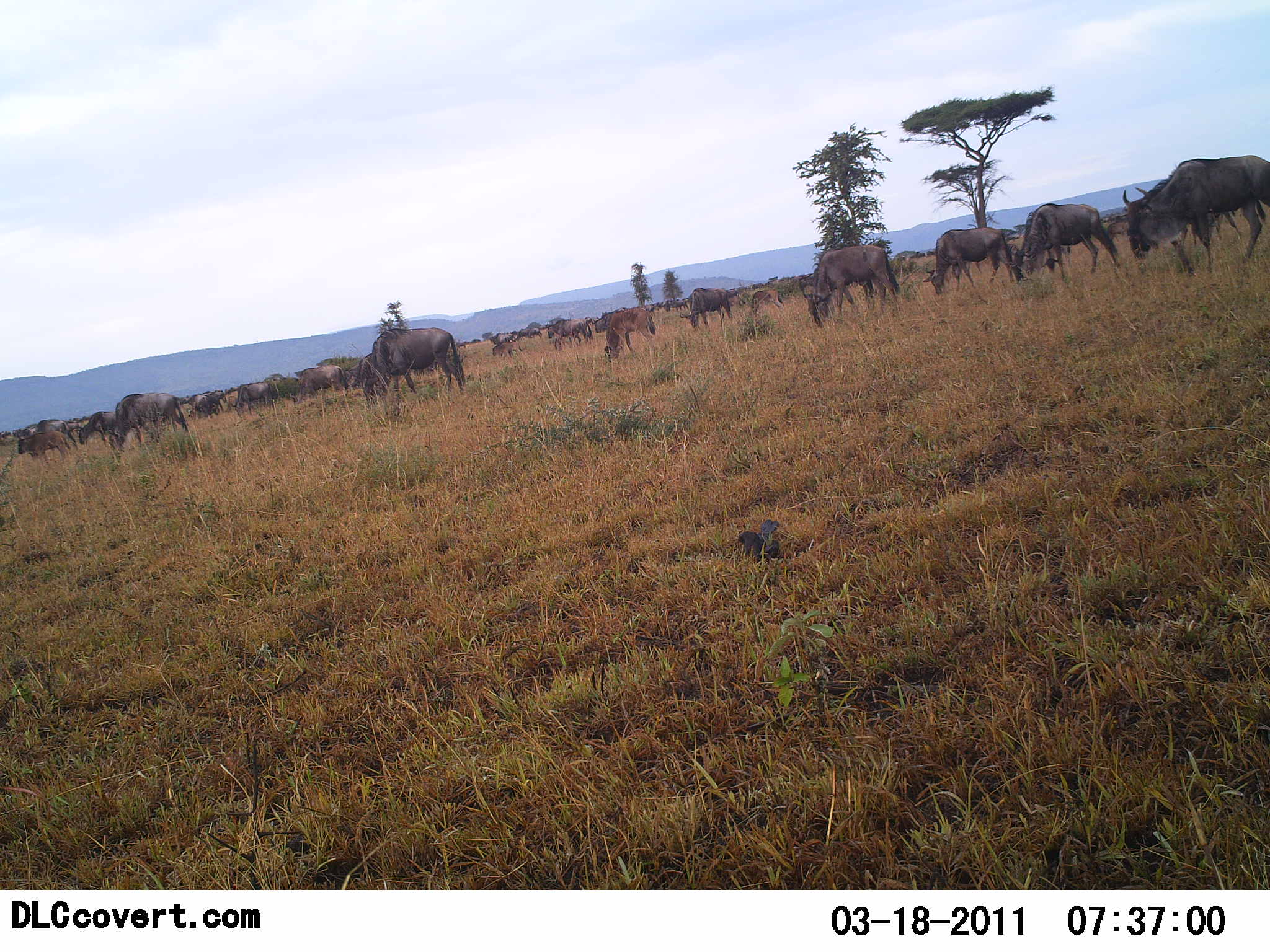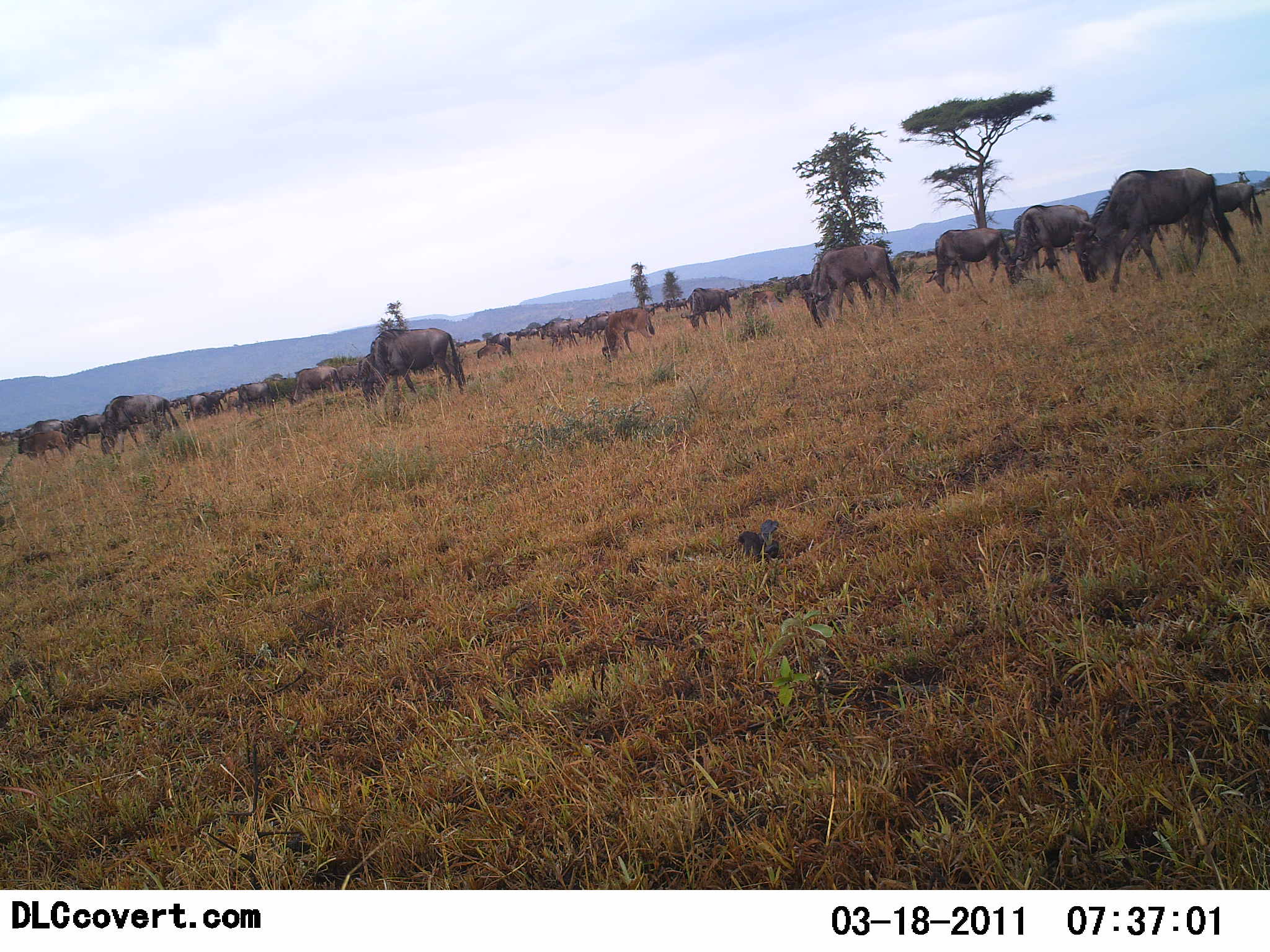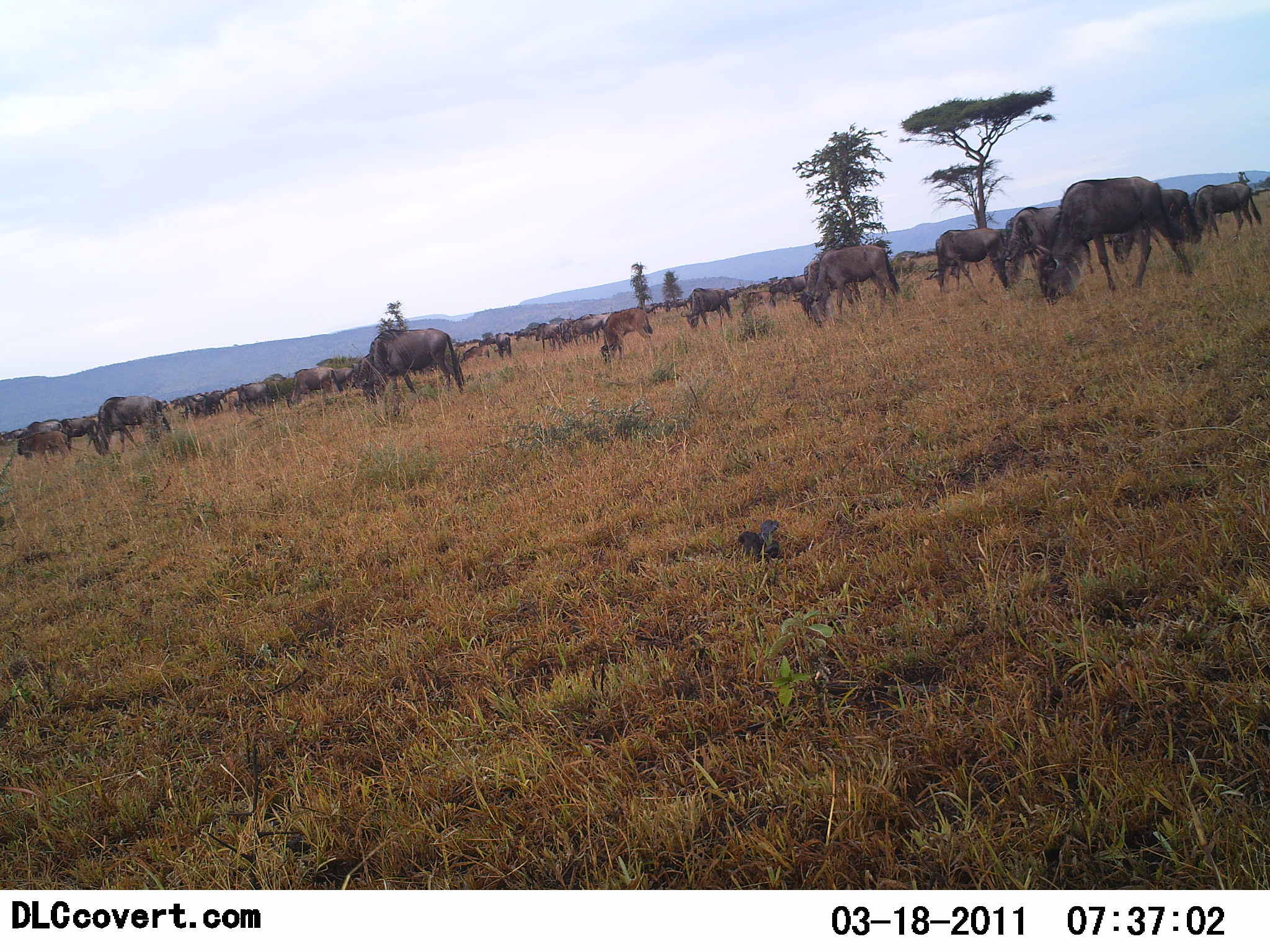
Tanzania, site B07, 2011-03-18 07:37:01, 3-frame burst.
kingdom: Animalia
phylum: Chordata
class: Mammalia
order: Artiodactyla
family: Bovidae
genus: Connochaetes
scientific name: Connochaetes taurinus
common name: blue wildebeest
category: wildebeest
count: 51+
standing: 33%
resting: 0%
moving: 25%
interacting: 0%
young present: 8%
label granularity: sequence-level